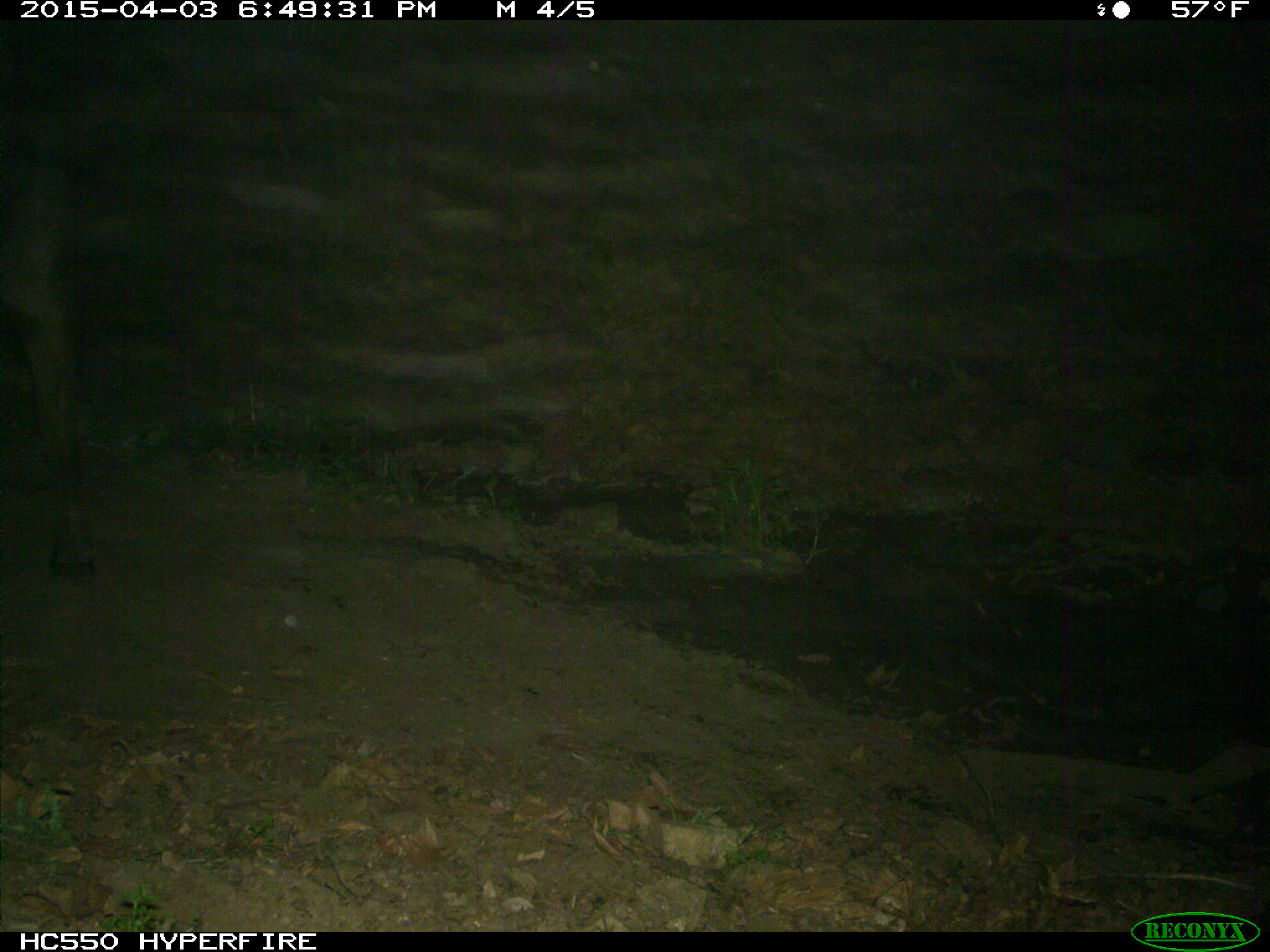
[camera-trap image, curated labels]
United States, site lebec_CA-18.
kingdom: Animalia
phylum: Chordata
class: Mammalia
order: Artiodactyla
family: Bovidae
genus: Bos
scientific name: Bos taurus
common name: domestic cow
Bos taurus (domestic cow).